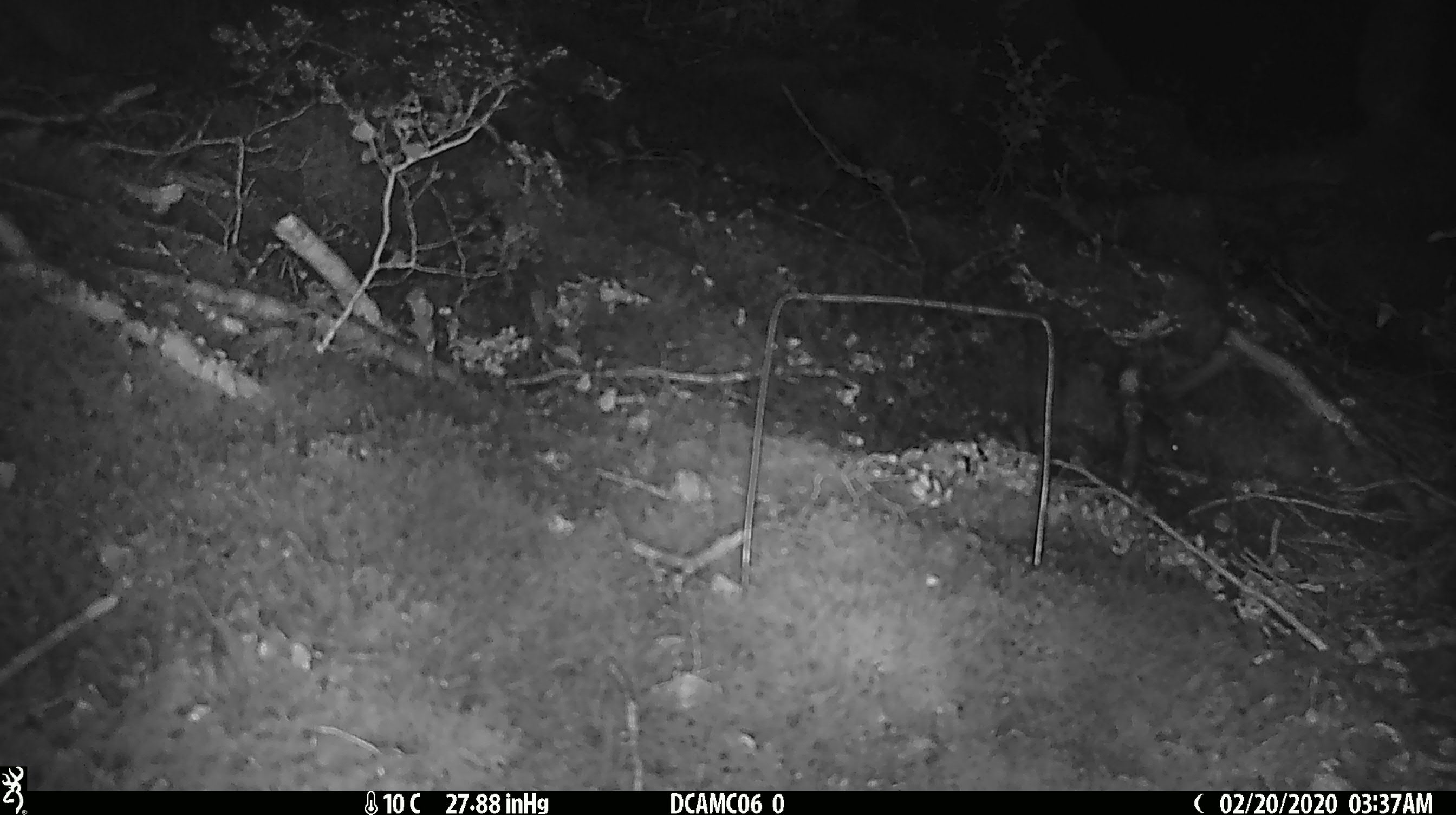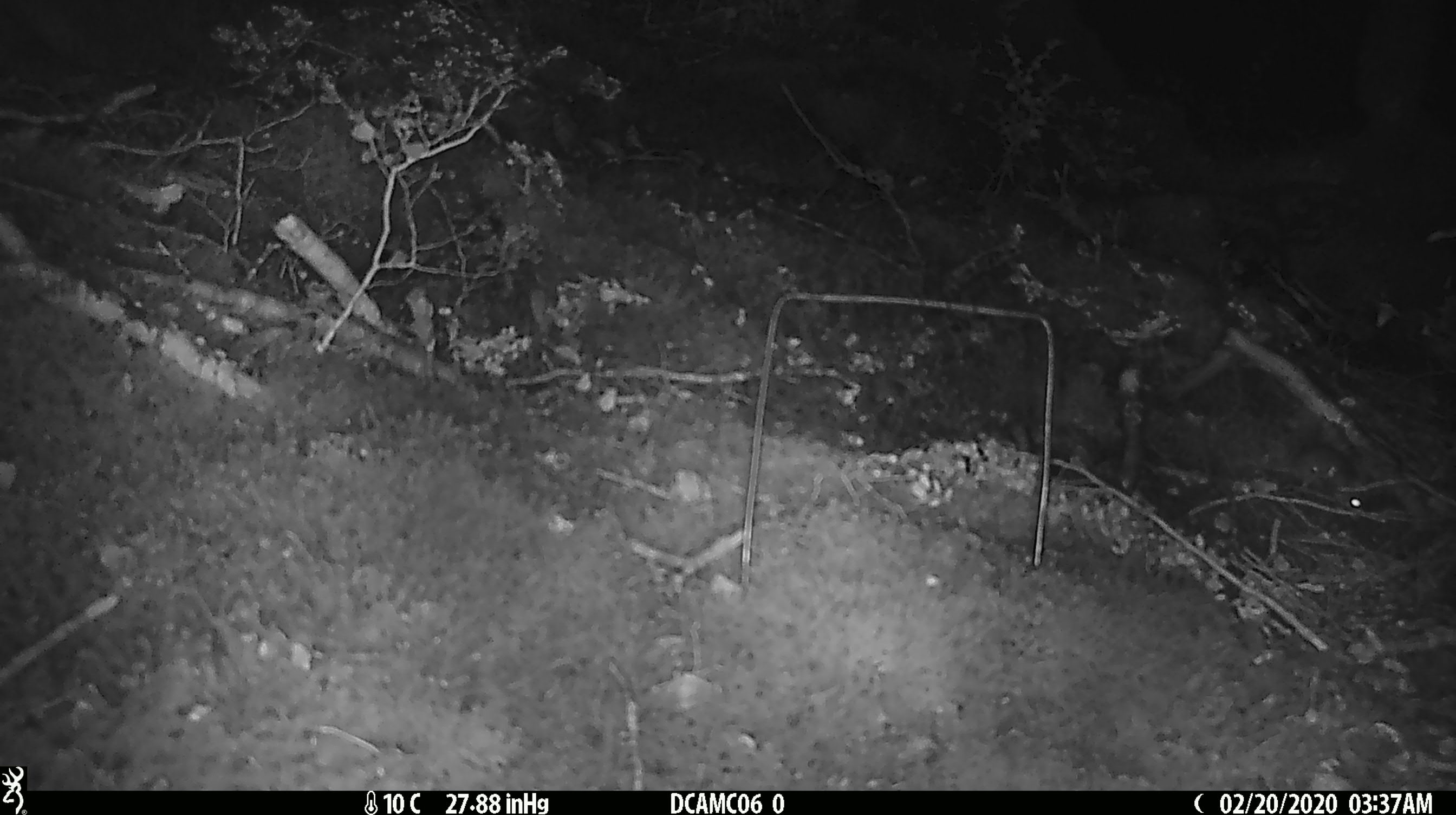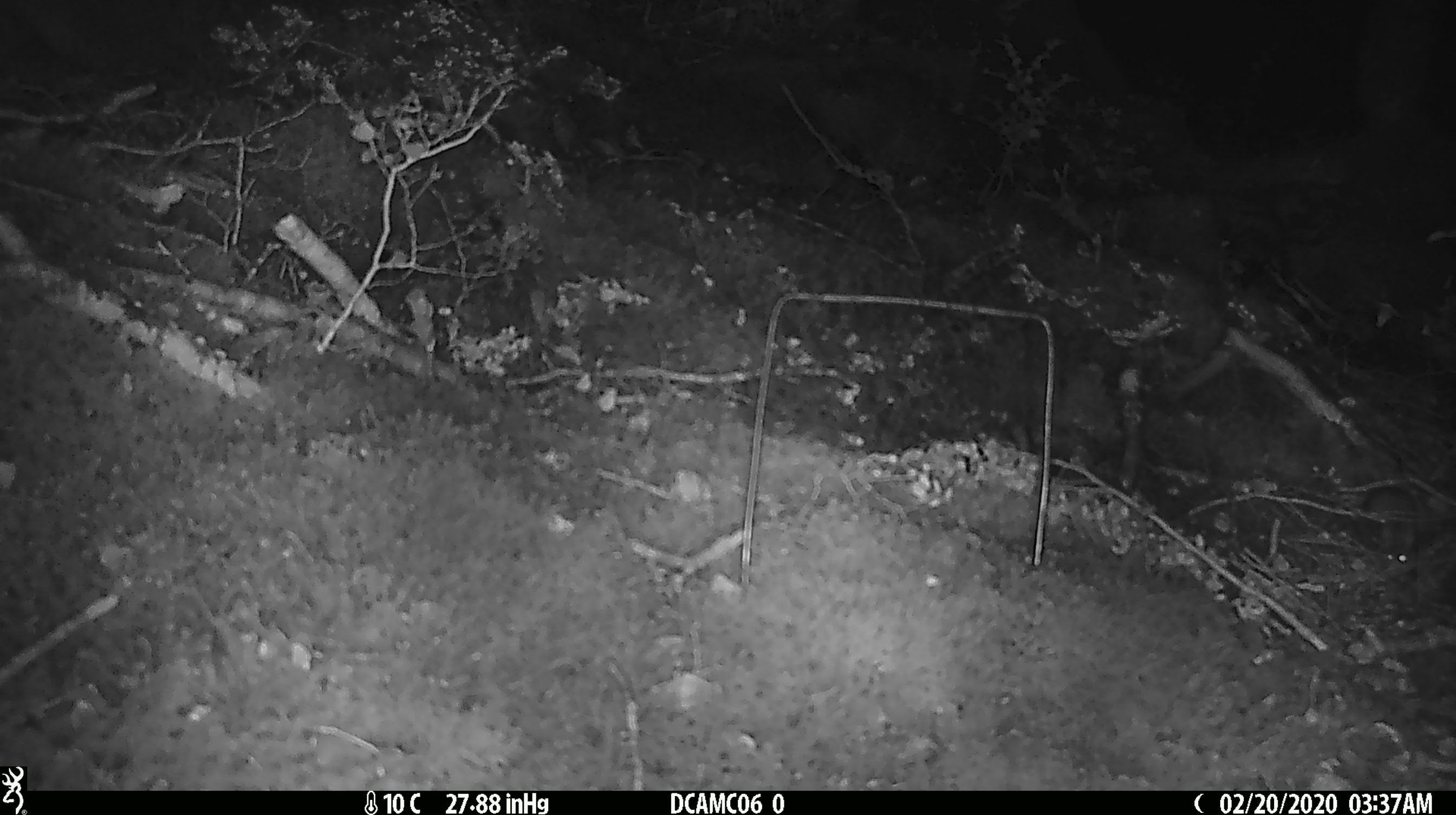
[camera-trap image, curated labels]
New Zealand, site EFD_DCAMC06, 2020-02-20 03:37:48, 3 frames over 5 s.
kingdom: Animalia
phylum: Chordata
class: Mammalia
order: Rodentia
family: Muridae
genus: Mus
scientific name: Mus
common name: mouse